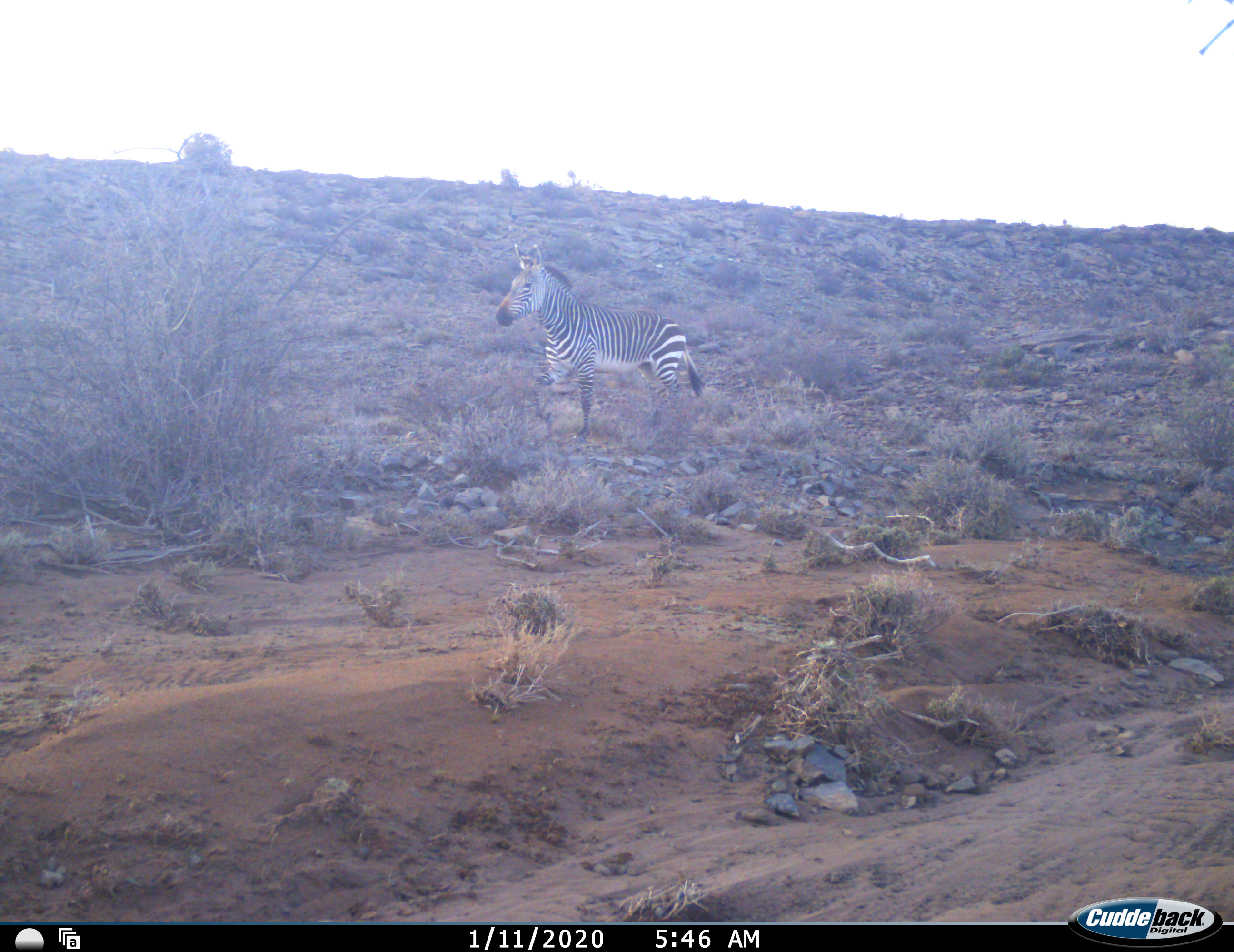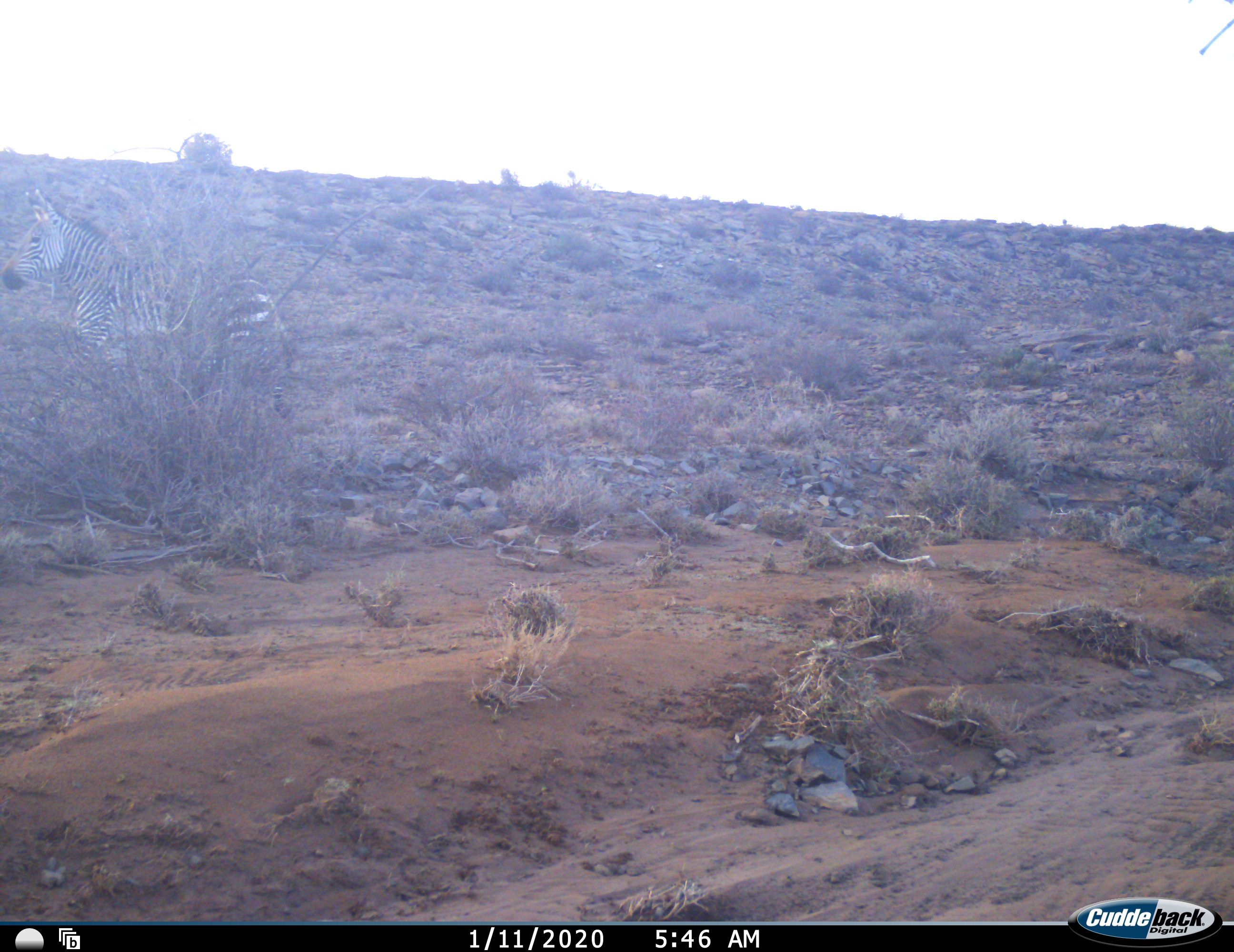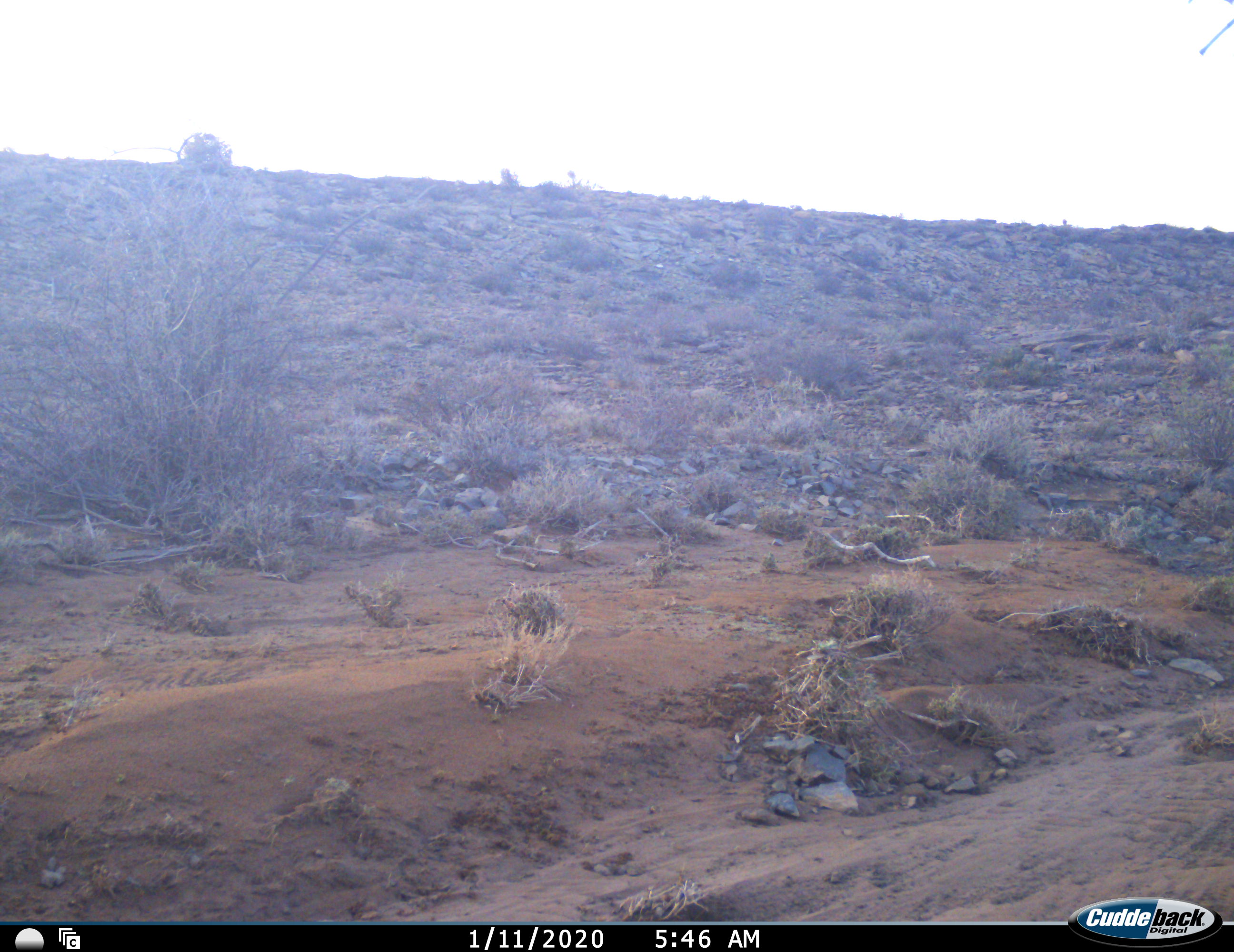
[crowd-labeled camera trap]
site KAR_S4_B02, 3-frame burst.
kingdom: Animalia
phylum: Chordata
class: Mammalia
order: Perissodactyla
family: Equidae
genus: Equus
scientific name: Equus zebra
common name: mountain zebra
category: zebramountain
Zebramountain (mountain zebra) (Equus zebra), count 1. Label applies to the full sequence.